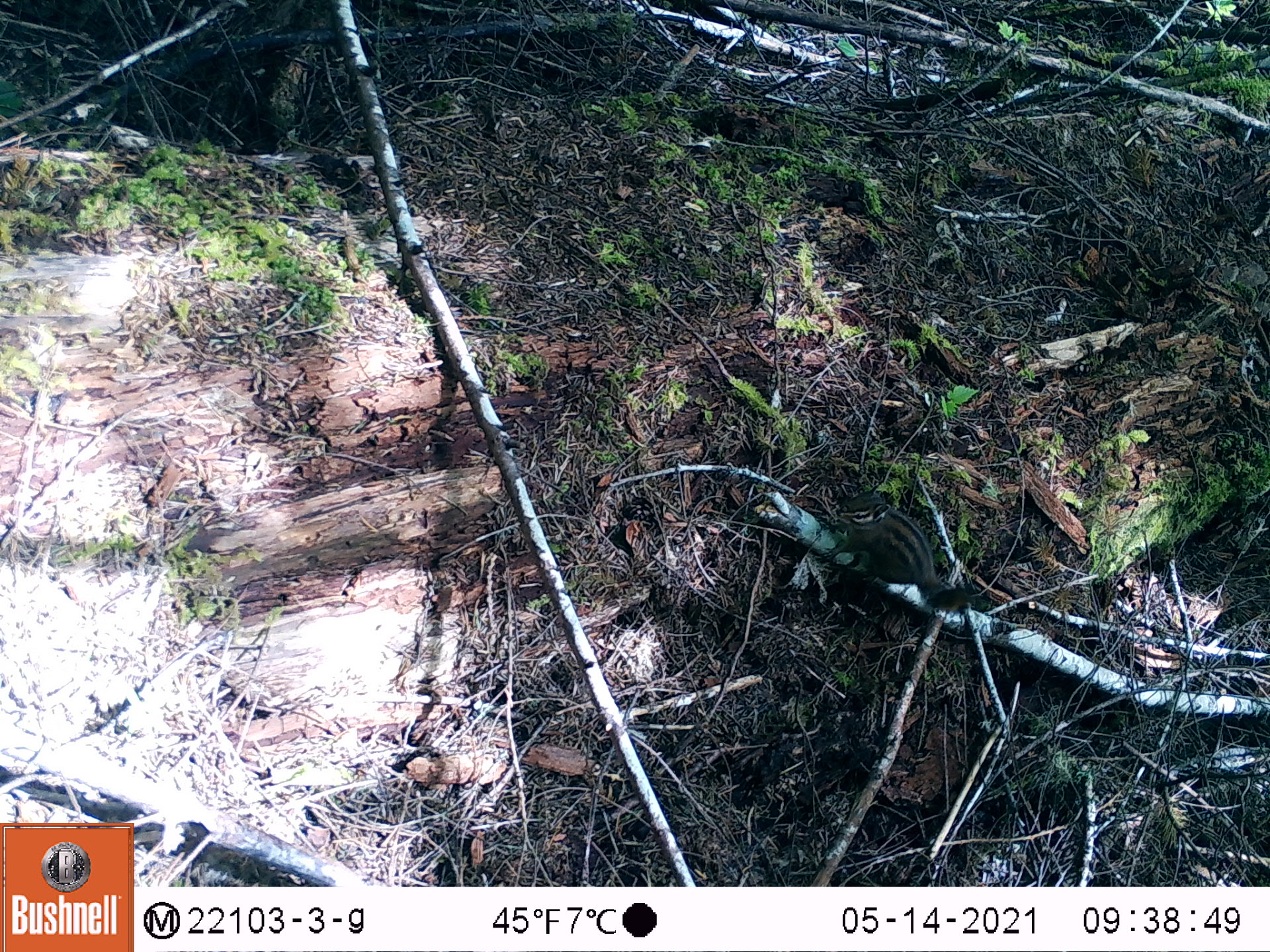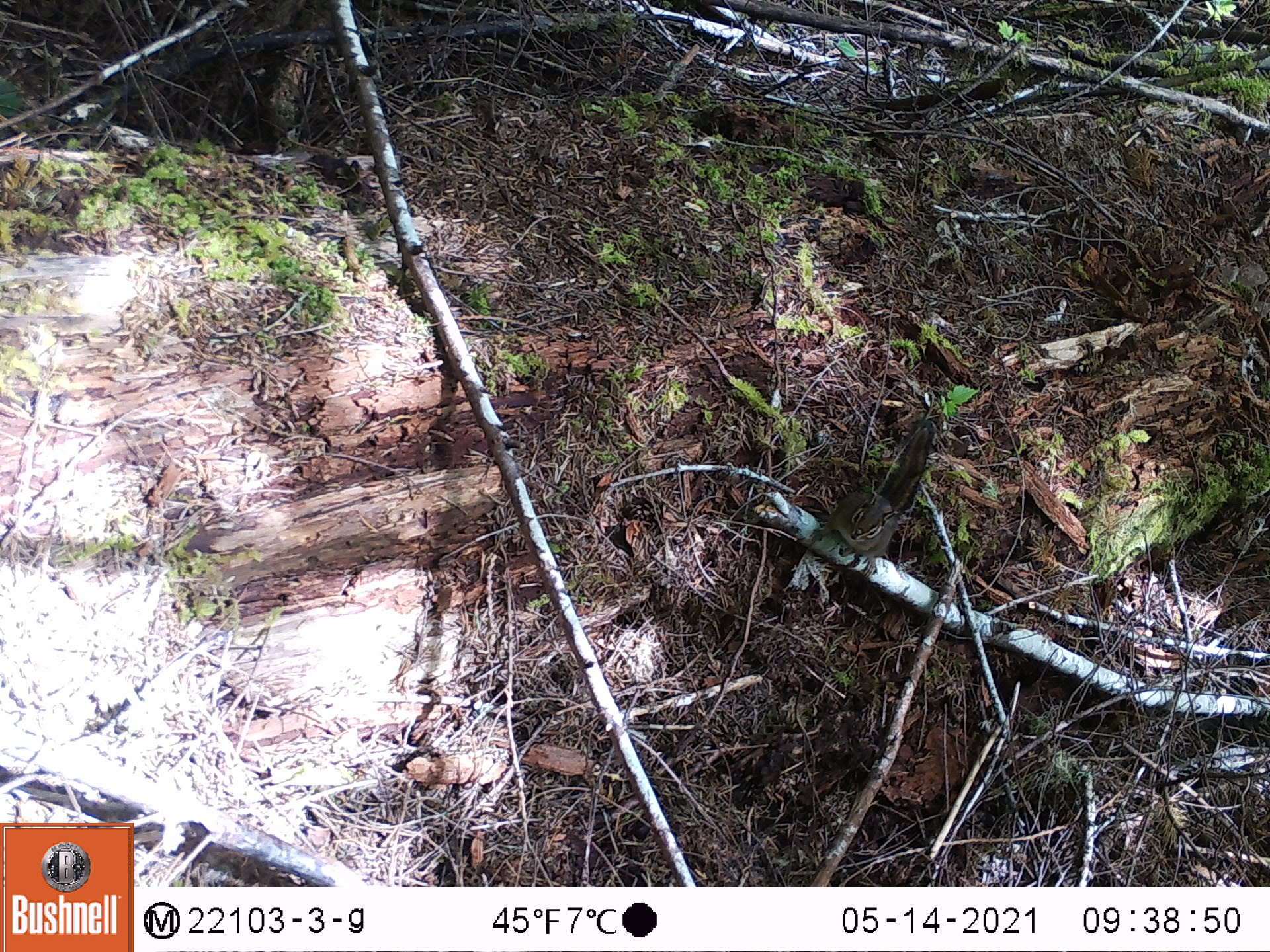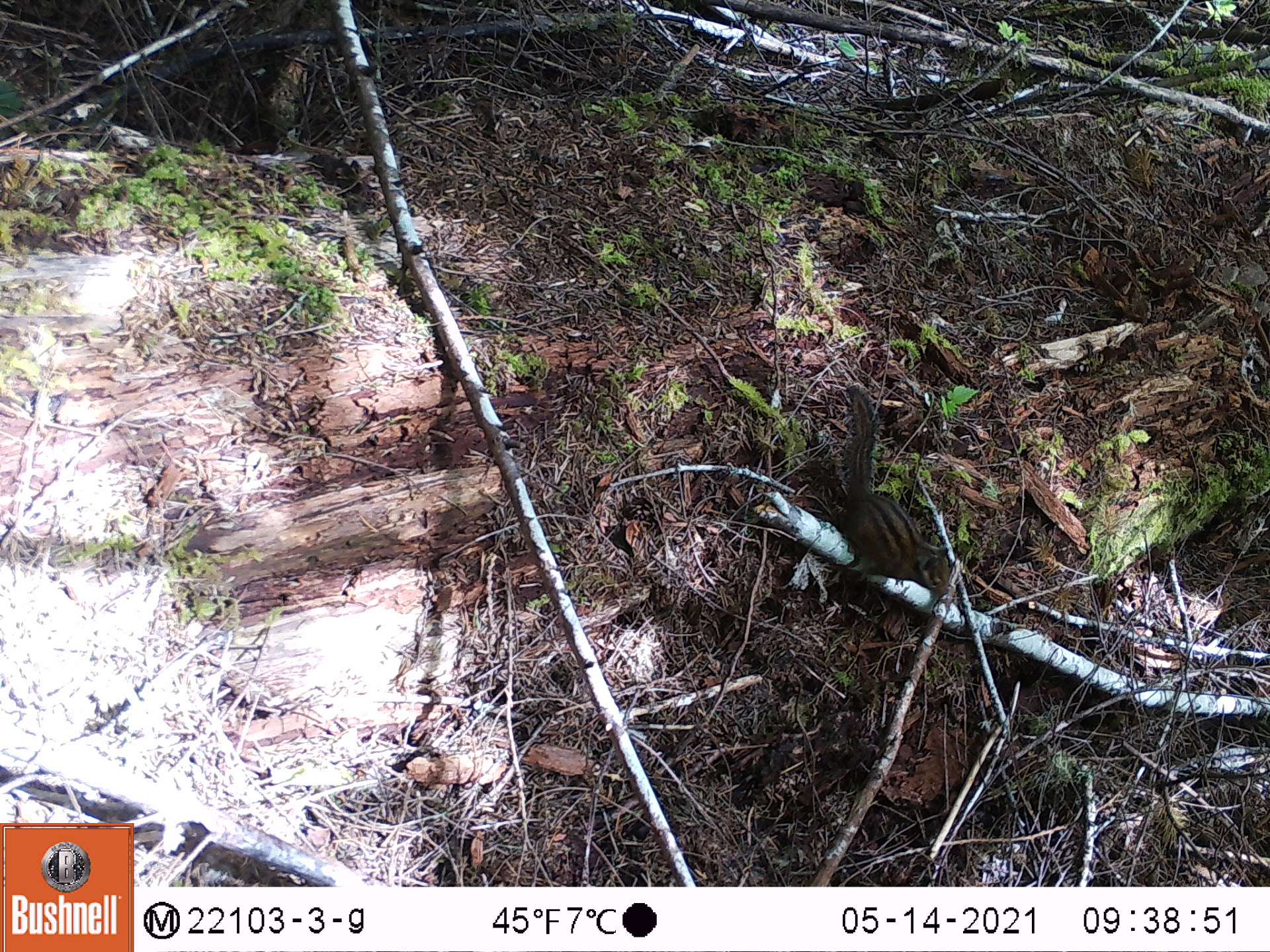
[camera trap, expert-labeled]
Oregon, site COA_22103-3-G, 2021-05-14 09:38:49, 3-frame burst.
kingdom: Animalia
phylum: Chordata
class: Mammalia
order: Rodentia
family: Sciuridae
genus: Neotamias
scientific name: Neotamias townsendii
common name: townsend's chipmunk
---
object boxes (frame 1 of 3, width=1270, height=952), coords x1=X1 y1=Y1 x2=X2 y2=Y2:
townsend's chipmunk: x1=800 y1=470 x2=1020 y2=652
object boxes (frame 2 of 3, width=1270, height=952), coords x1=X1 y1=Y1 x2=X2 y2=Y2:
townsend's chipmunk: x1=794 y1=396 x2=948 y2=598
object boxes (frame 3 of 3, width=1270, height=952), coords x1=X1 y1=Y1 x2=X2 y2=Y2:
townsend's chipmunk: x1=802 y1=371 x2=972 y2=617